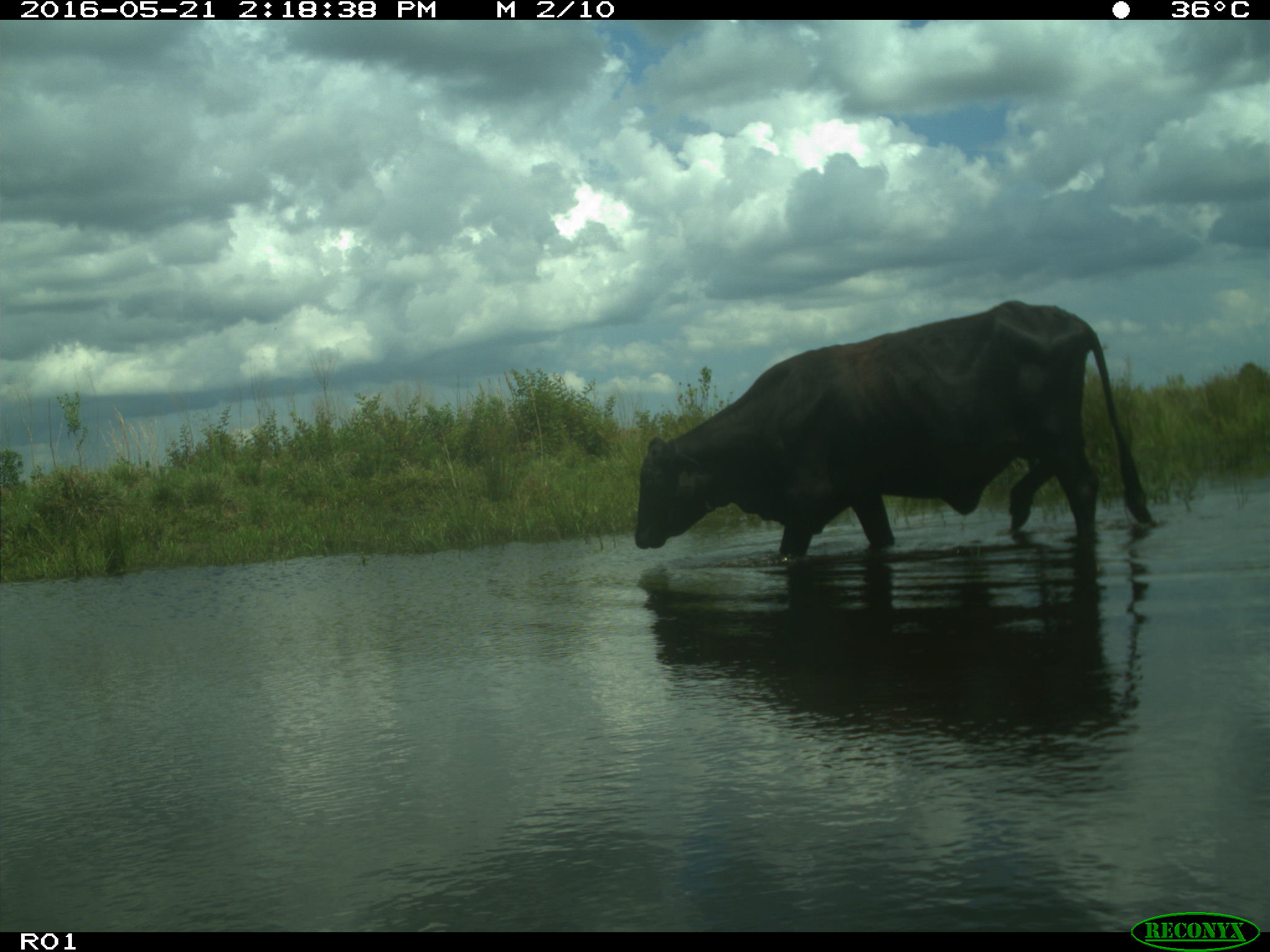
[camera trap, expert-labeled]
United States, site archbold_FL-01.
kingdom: Animalia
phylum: Chordata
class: Mammalia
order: Artiodactyla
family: Bovidae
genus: Bos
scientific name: Bos taurus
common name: domestic cow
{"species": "Bos taurus (domestic cow)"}